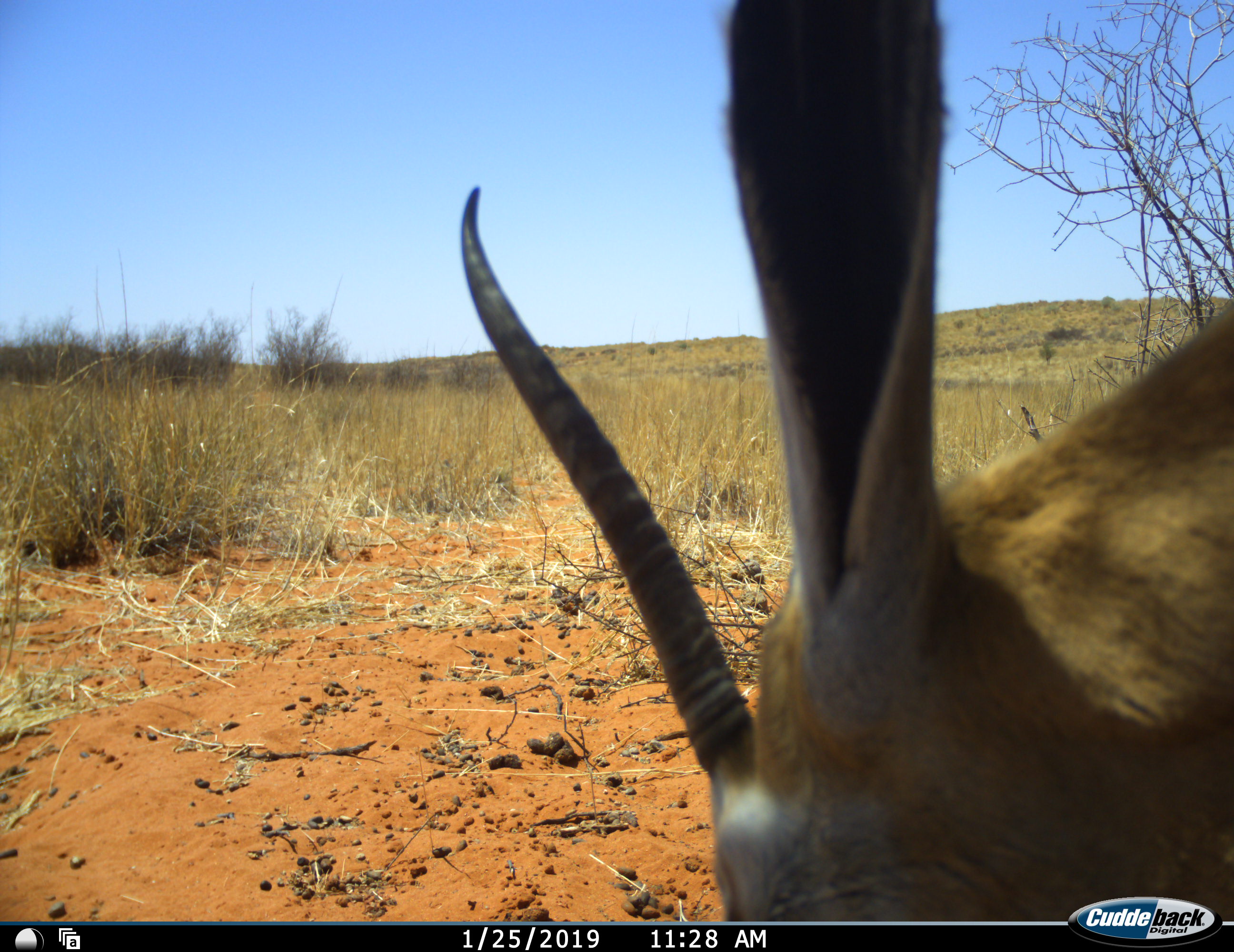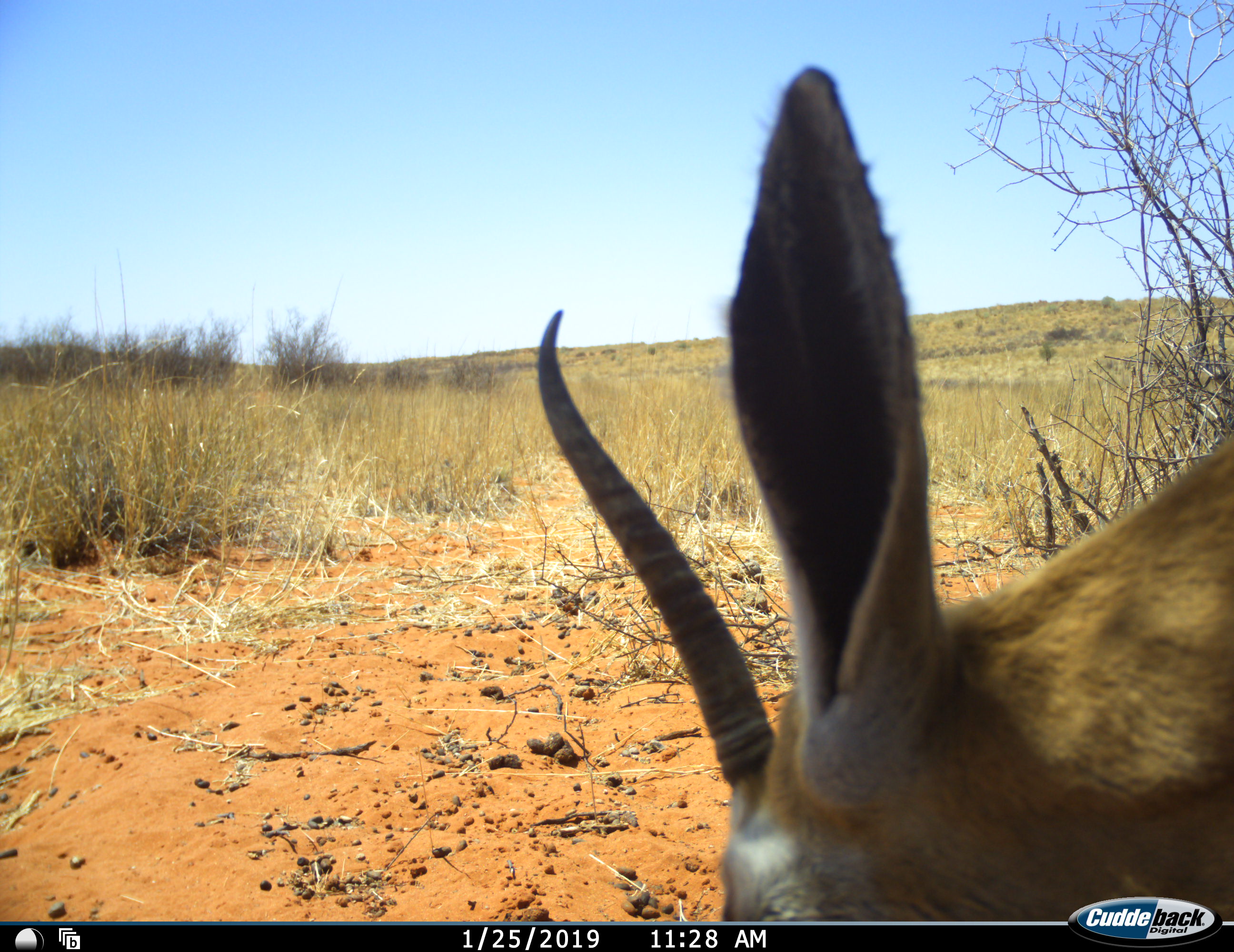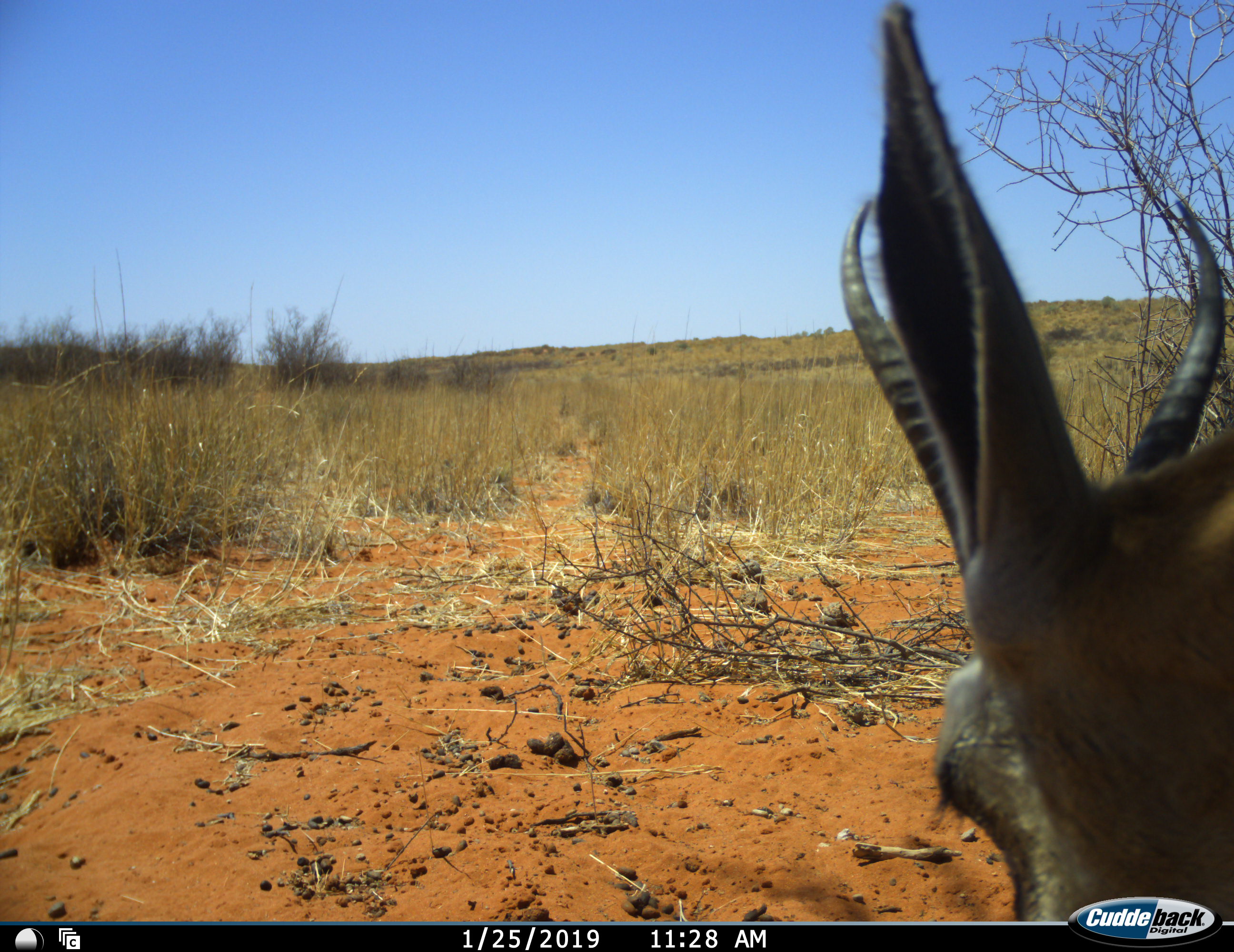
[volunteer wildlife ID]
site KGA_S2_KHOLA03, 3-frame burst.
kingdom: Animalia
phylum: Chordata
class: Mammalia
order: Artiodactyla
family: Bovidae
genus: Antidorcas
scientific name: Antidorcas marsupialis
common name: springbok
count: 1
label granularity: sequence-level